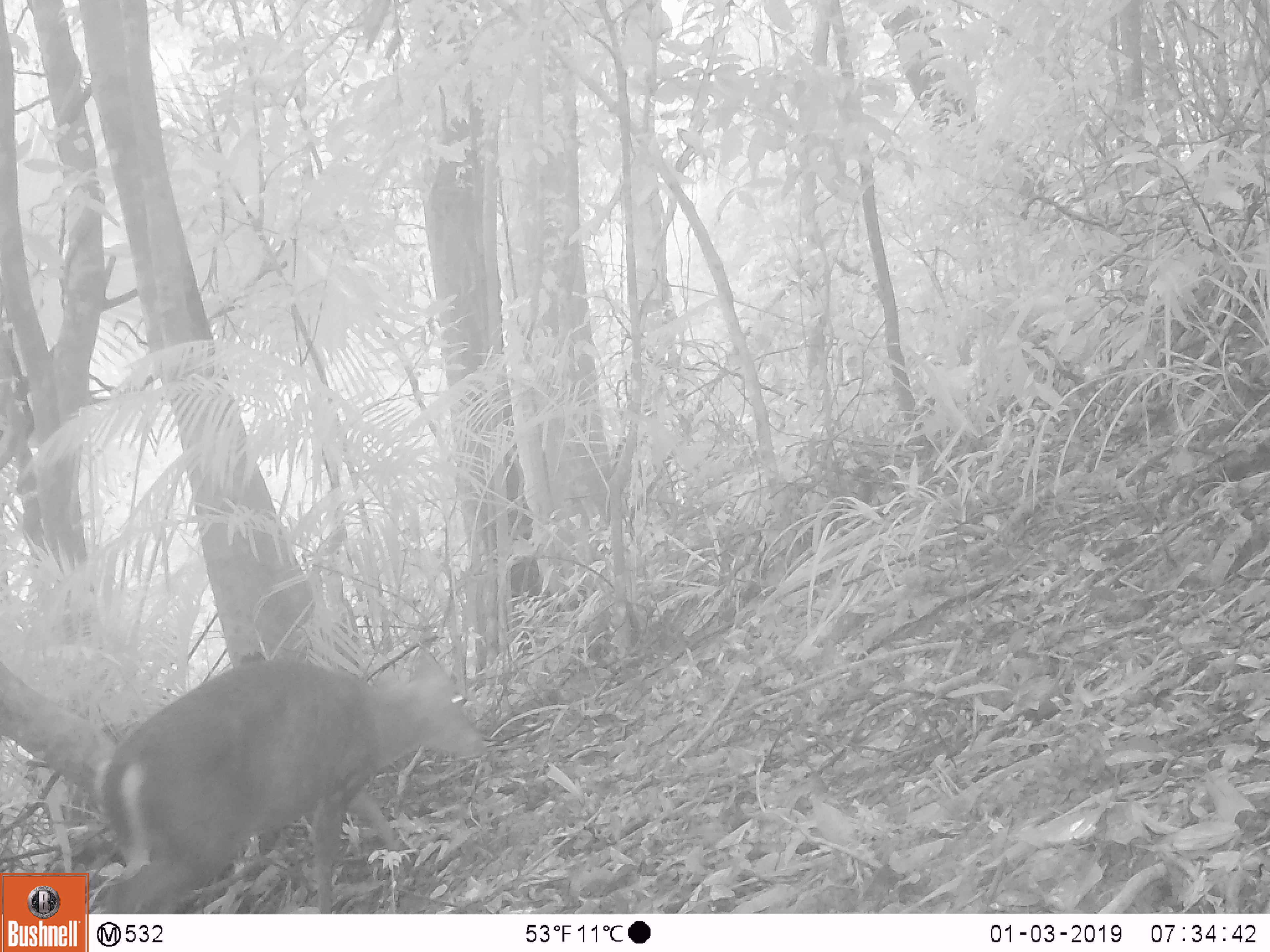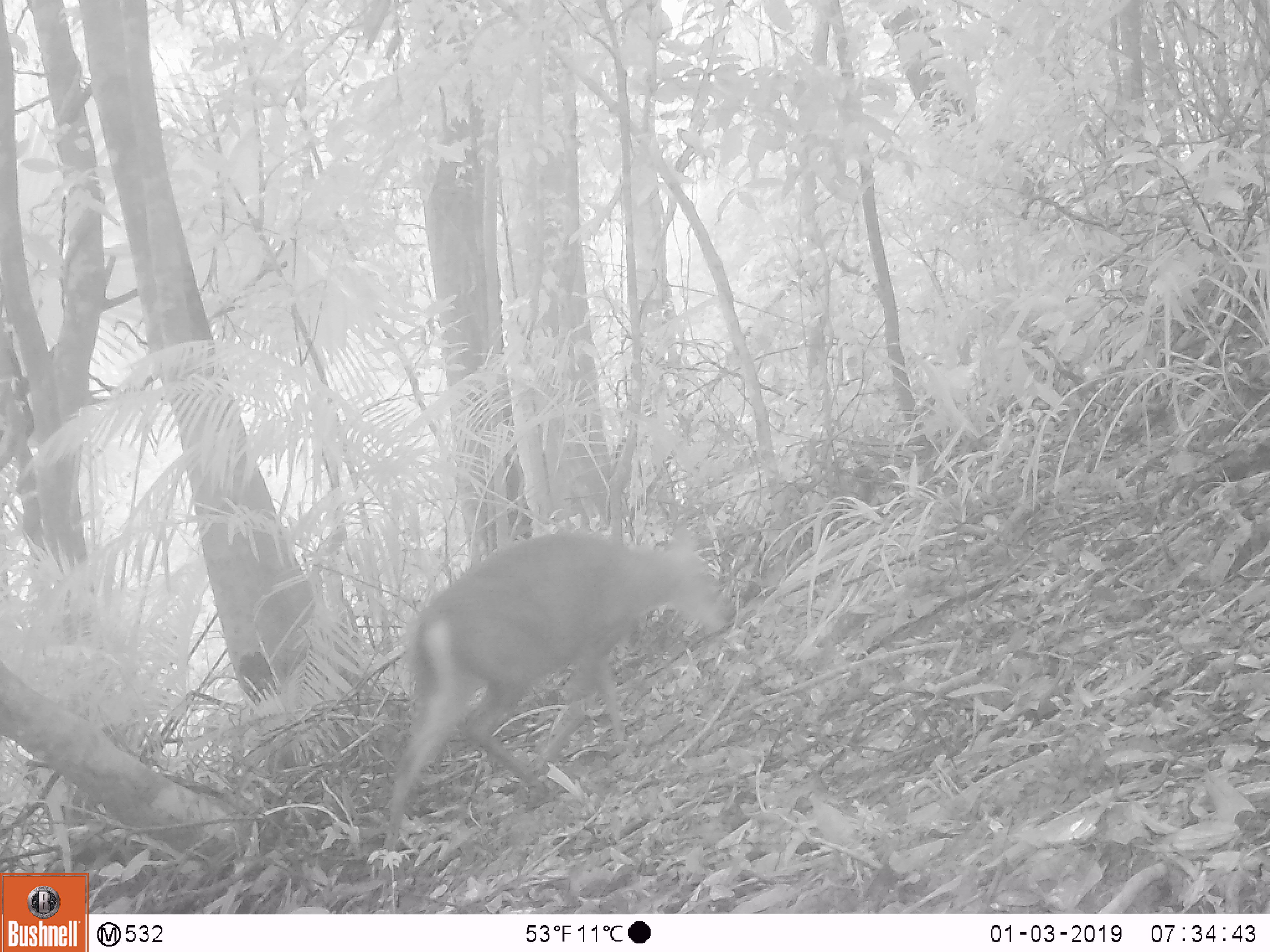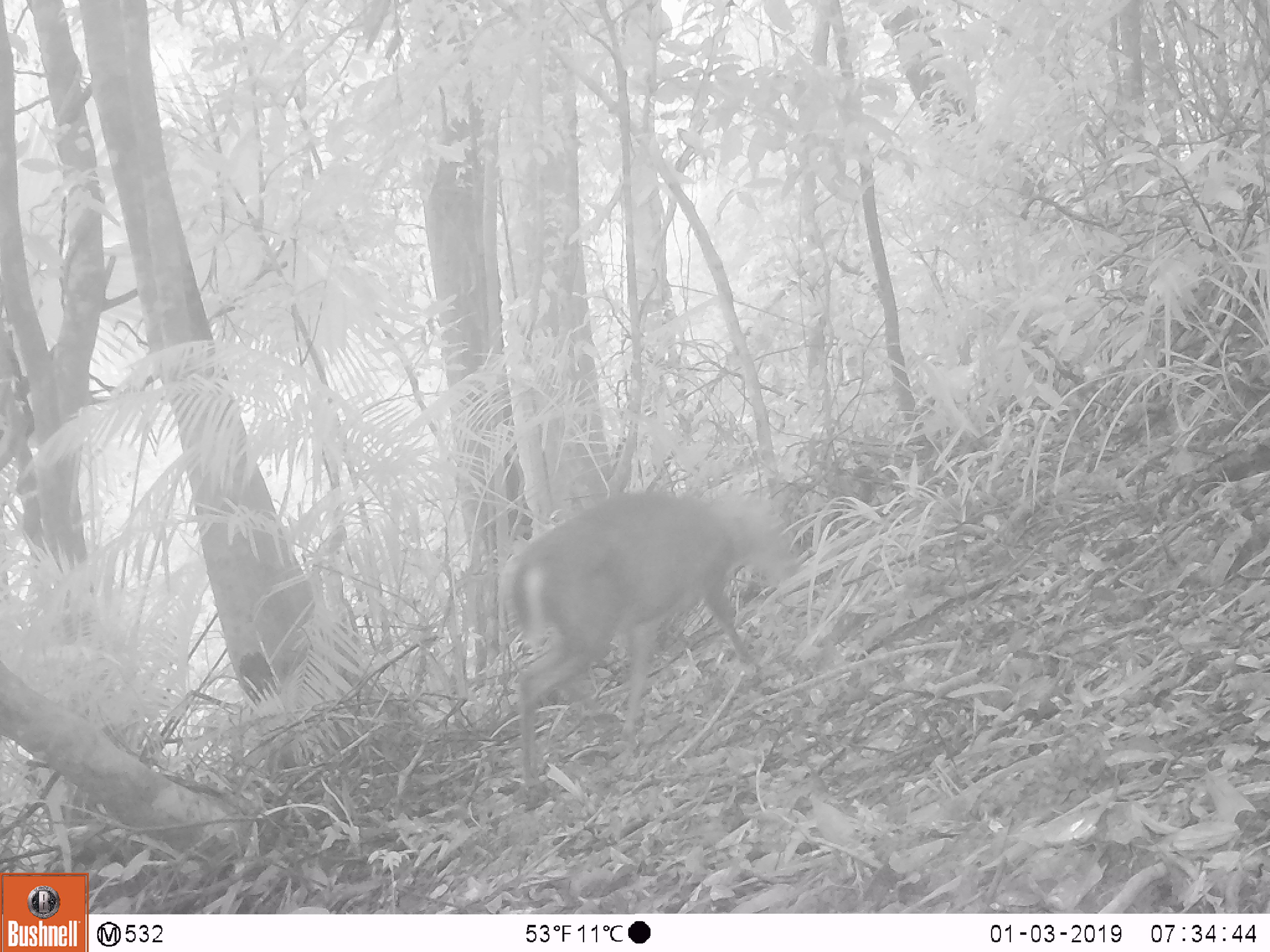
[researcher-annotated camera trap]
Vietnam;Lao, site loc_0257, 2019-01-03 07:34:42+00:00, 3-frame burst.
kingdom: Animalia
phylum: Chordata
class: Mammalia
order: Artiodactyla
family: Cervidae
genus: Muntiacus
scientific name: Muntiacus rooseveltorum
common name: roosevelt's muntjac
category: roosevelts muntjac group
Roosevelts muntjac group (roosevelt's muntjac) (Muntiacus rooseveltorum). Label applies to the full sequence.